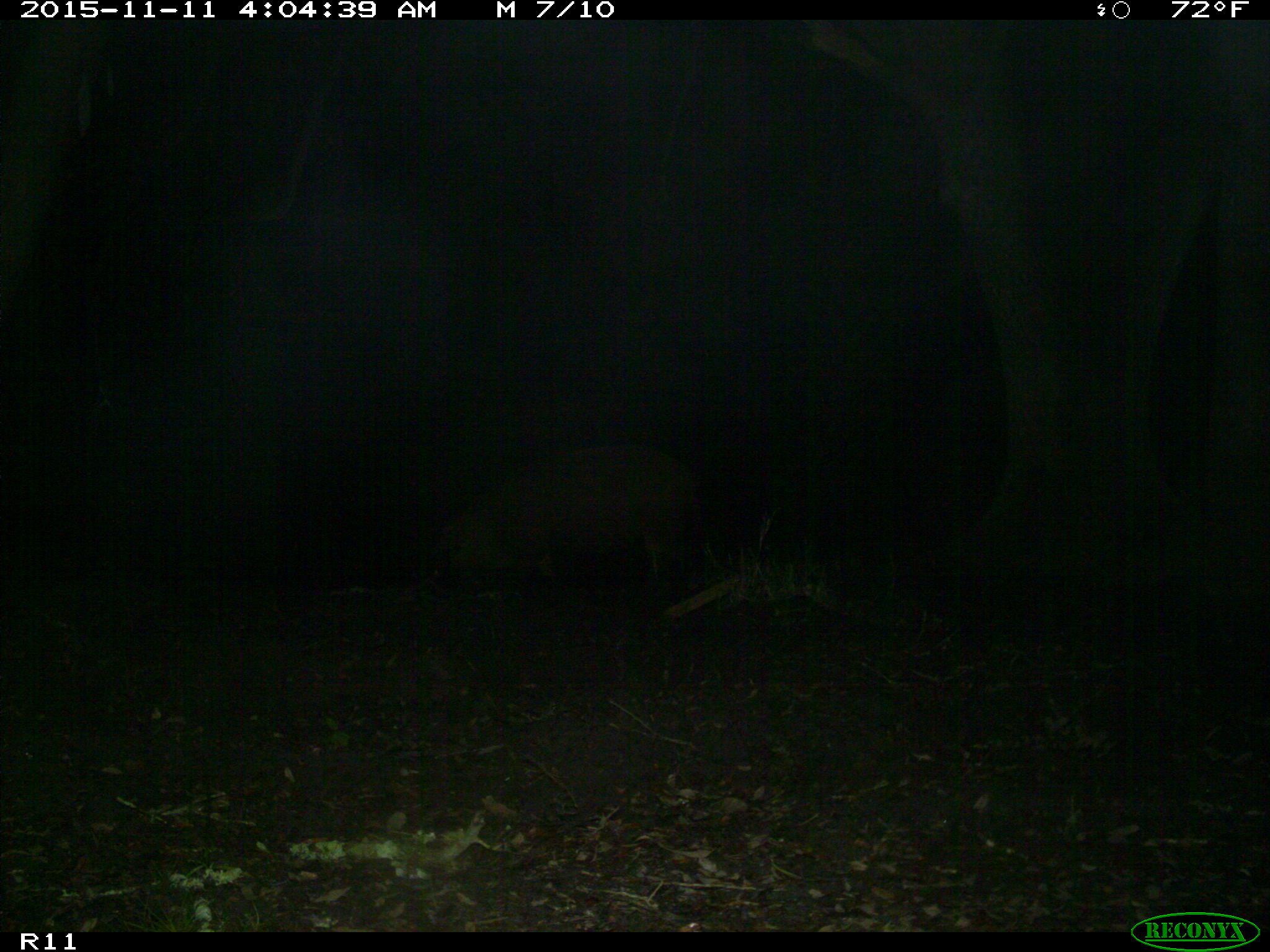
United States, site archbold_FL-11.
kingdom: Animalia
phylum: Chordata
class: Mammalia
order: Artiodactyla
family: Suidae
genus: Sus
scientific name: Sus scrofa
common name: wild boar